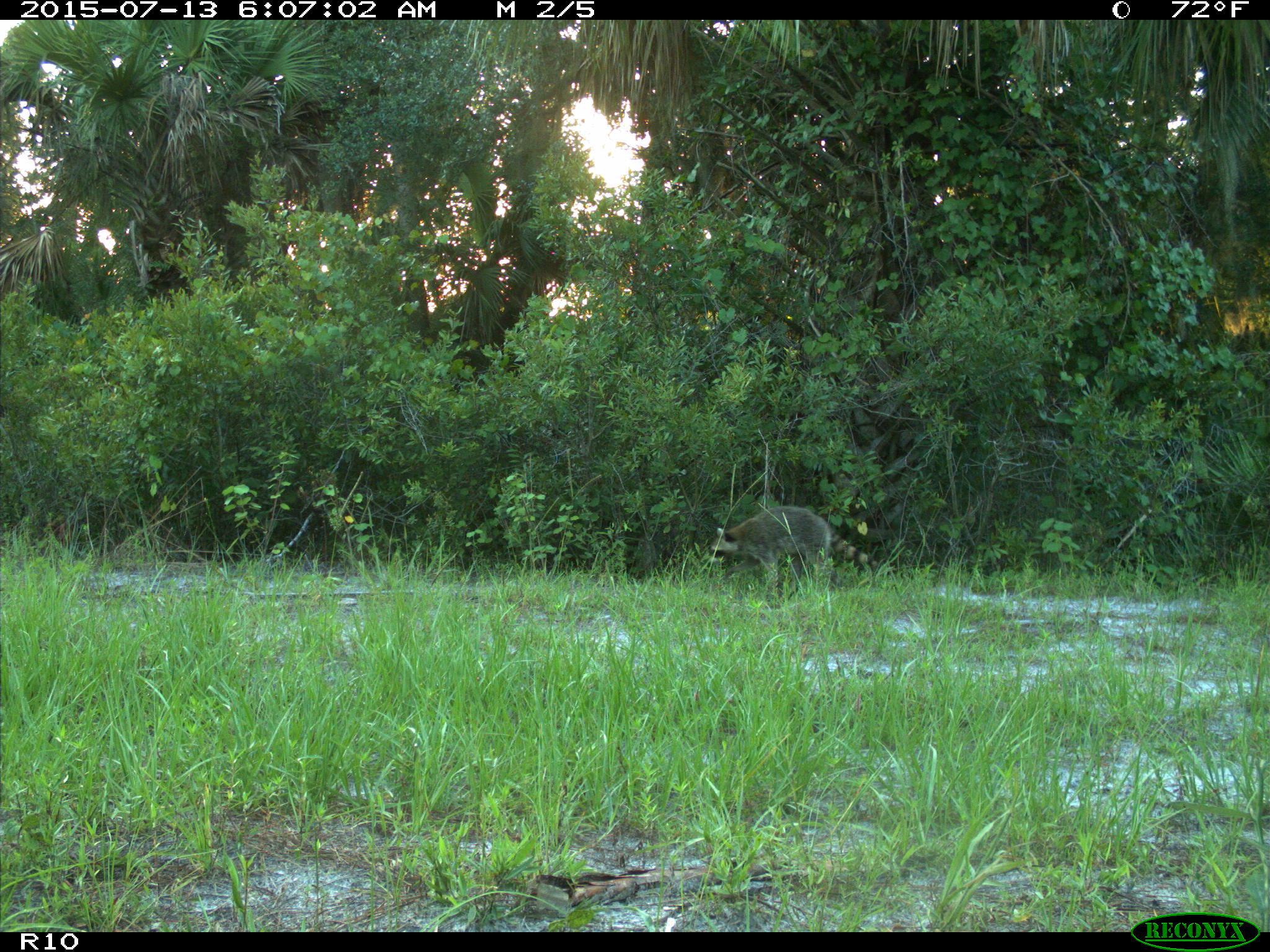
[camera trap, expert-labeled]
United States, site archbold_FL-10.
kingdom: Animalia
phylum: Chordata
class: Mammalia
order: Carnivora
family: Procyonidae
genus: Procyon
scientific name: Procyon lotor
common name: common raccoon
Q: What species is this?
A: Procyon lotor (common raccoon).